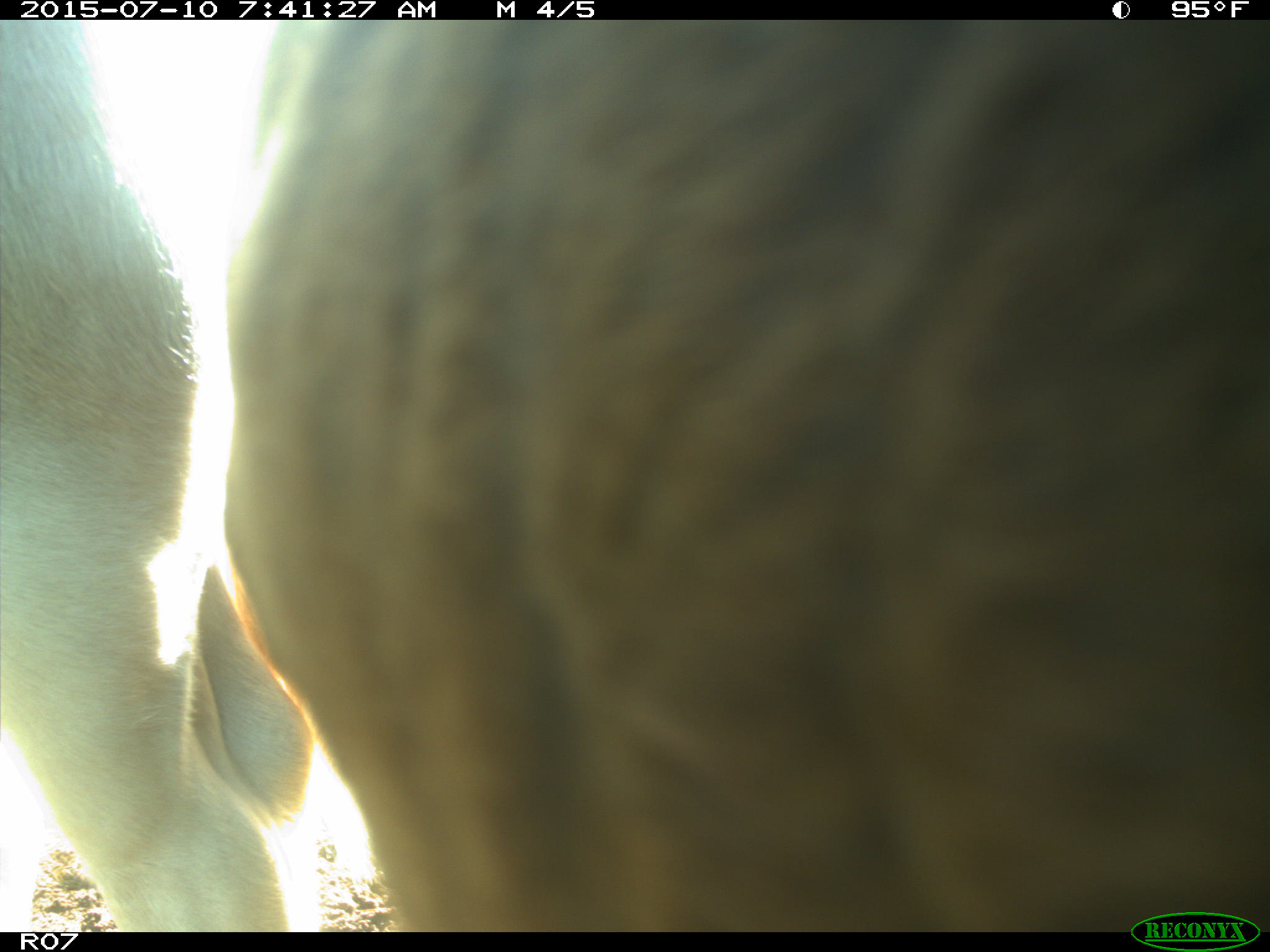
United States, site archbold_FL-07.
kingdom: Animalia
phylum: Chordata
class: Mammalia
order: Artiodactyla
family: Bovidae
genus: Bos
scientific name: Bos taurus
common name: domestic cow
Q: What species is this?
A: Bos taurus (domestic cow).